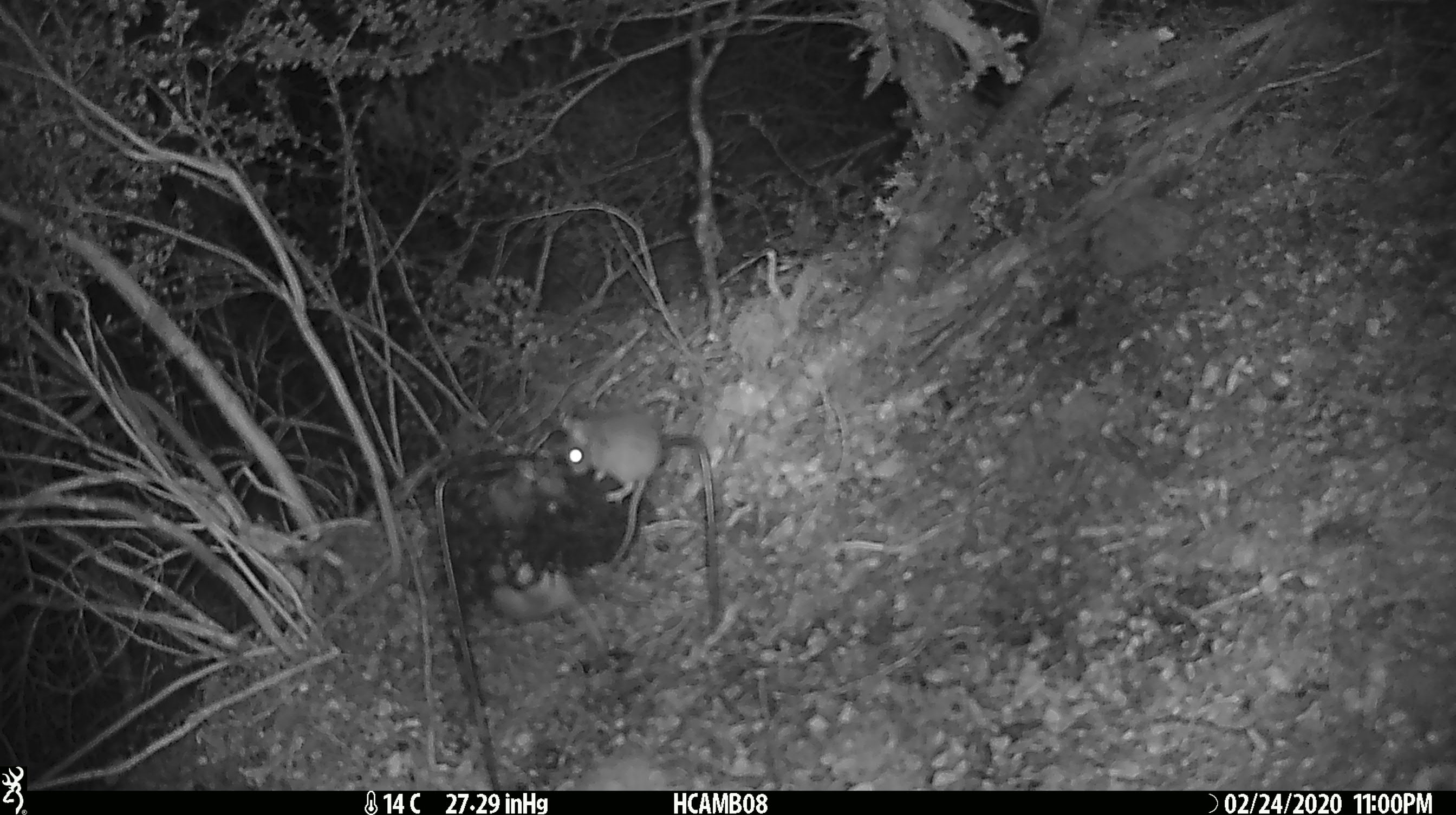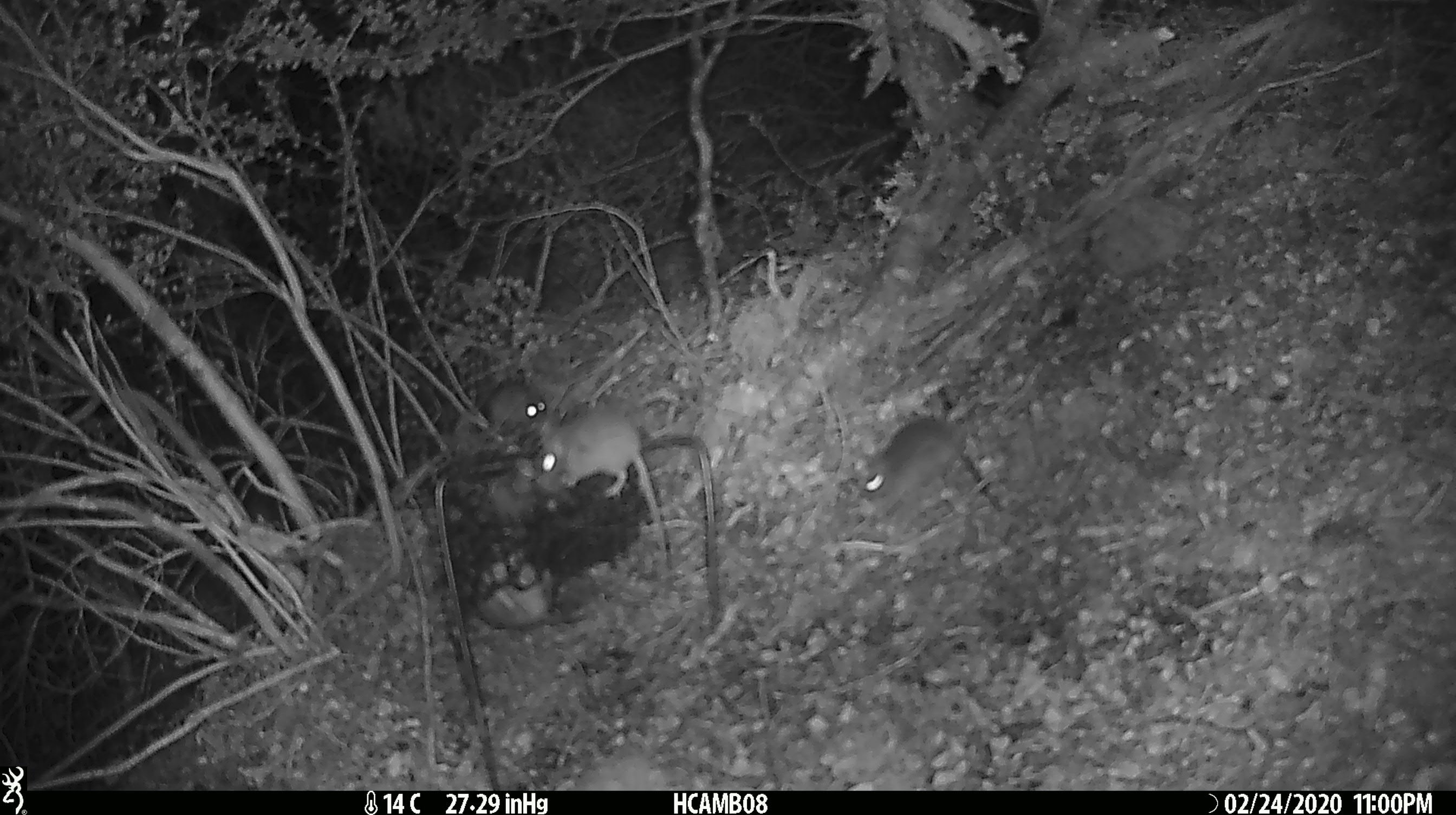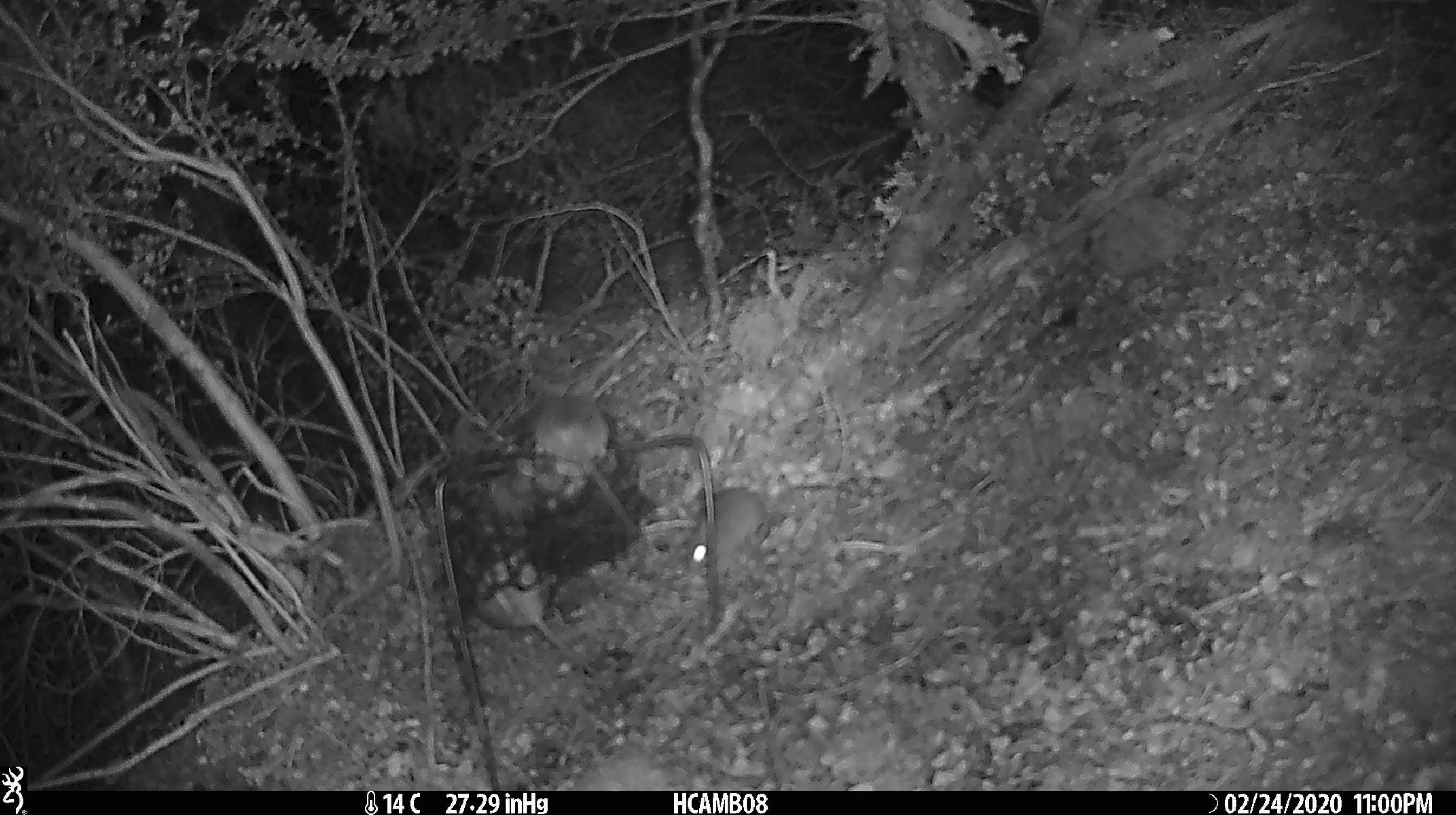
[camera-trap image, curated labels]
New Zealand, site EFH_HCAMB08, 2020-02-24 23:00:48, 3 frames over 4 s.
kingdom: Animalia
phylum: Chordata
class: Mammalia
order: Rodentia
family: Muridae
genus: Mus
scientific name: Mus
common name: mouse